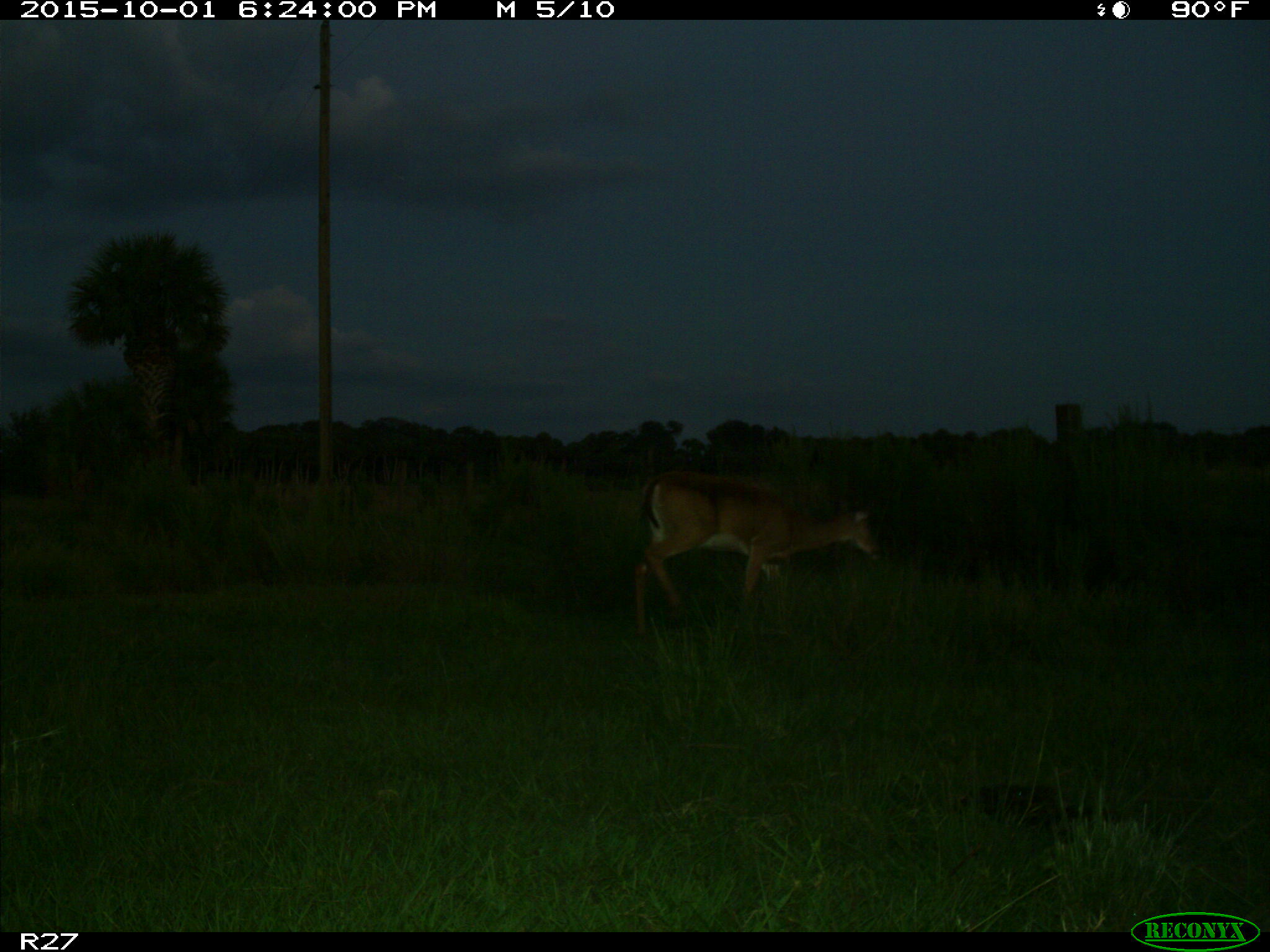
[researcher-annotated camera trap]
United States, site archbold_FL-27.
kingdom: Animalia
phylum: Chordata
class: Mammalia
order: Artiodactyla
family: Cervidae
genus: Odocoileus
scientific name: Odocoileus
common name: deer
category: unidentified deer